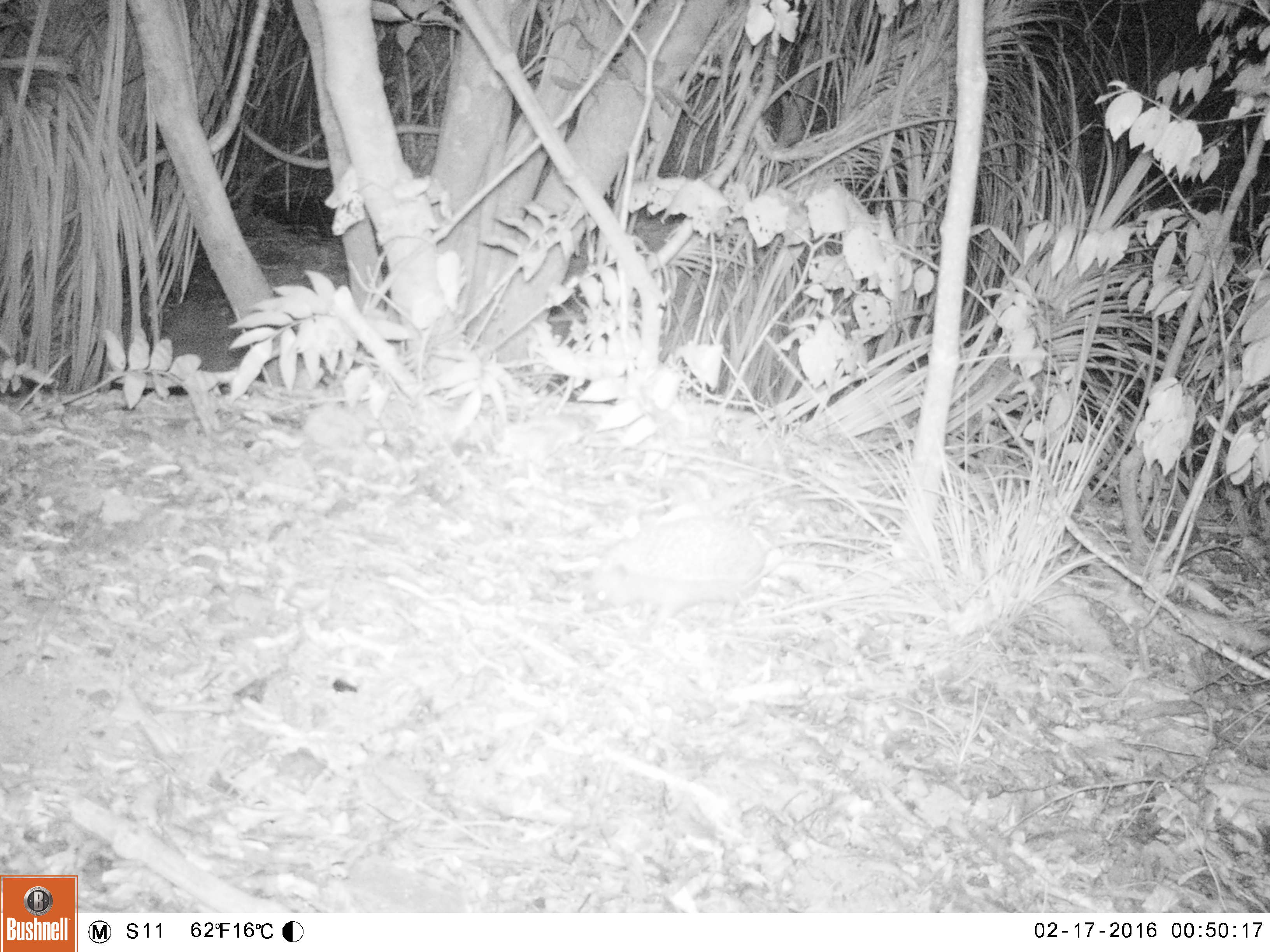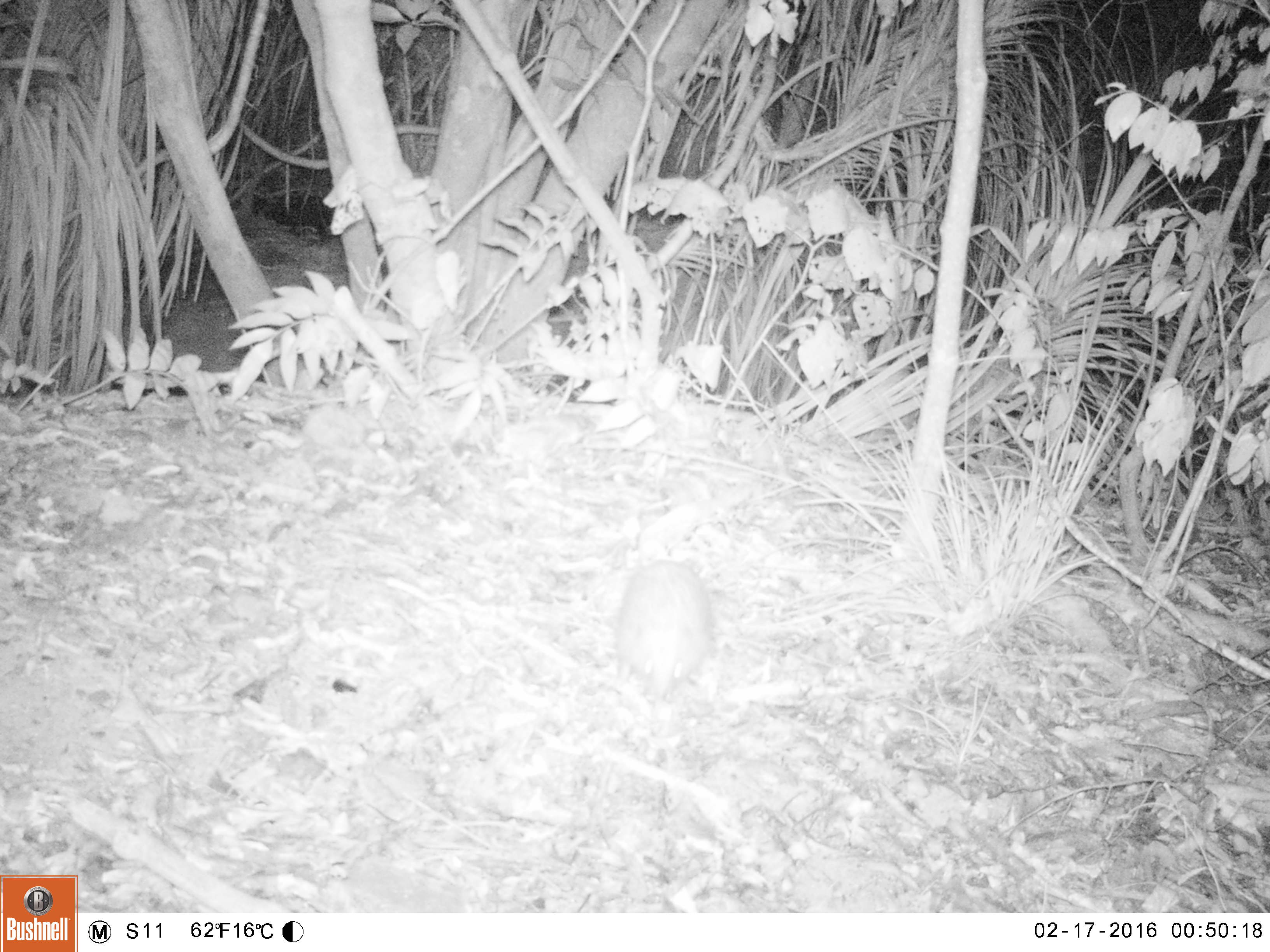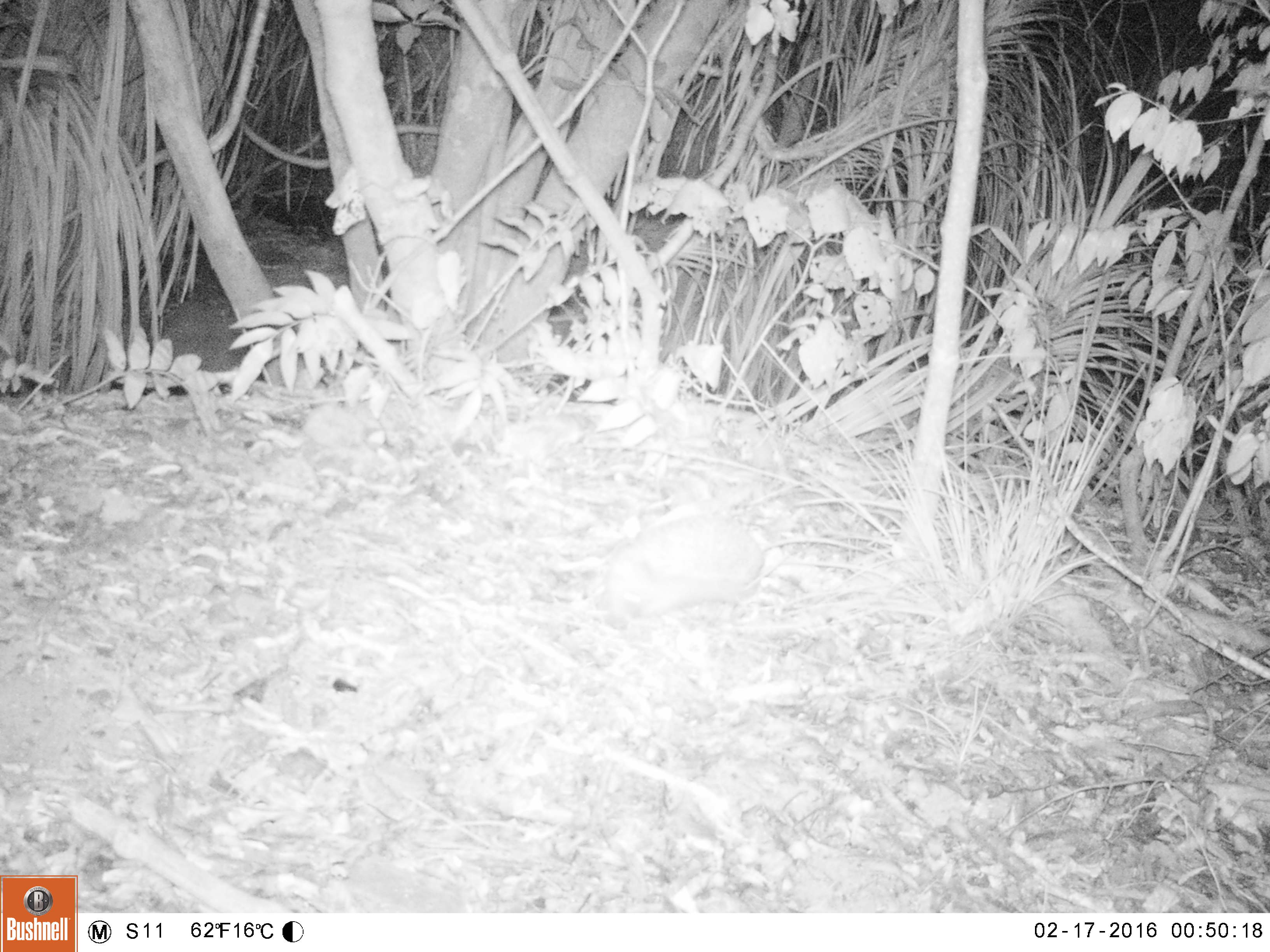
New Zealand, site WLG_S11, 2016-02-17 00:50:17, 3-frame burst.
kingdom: Animalia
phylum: Chordata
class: Mammalia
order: Eulipotyphla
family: Erinaceidae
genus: Erinaceus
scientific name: Erinaceus europaeus europaeus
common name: european hedgehog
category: hedgehog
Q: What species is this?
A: Hedgehog (european hedgehog) (Erinaceus europaeus europaeus).